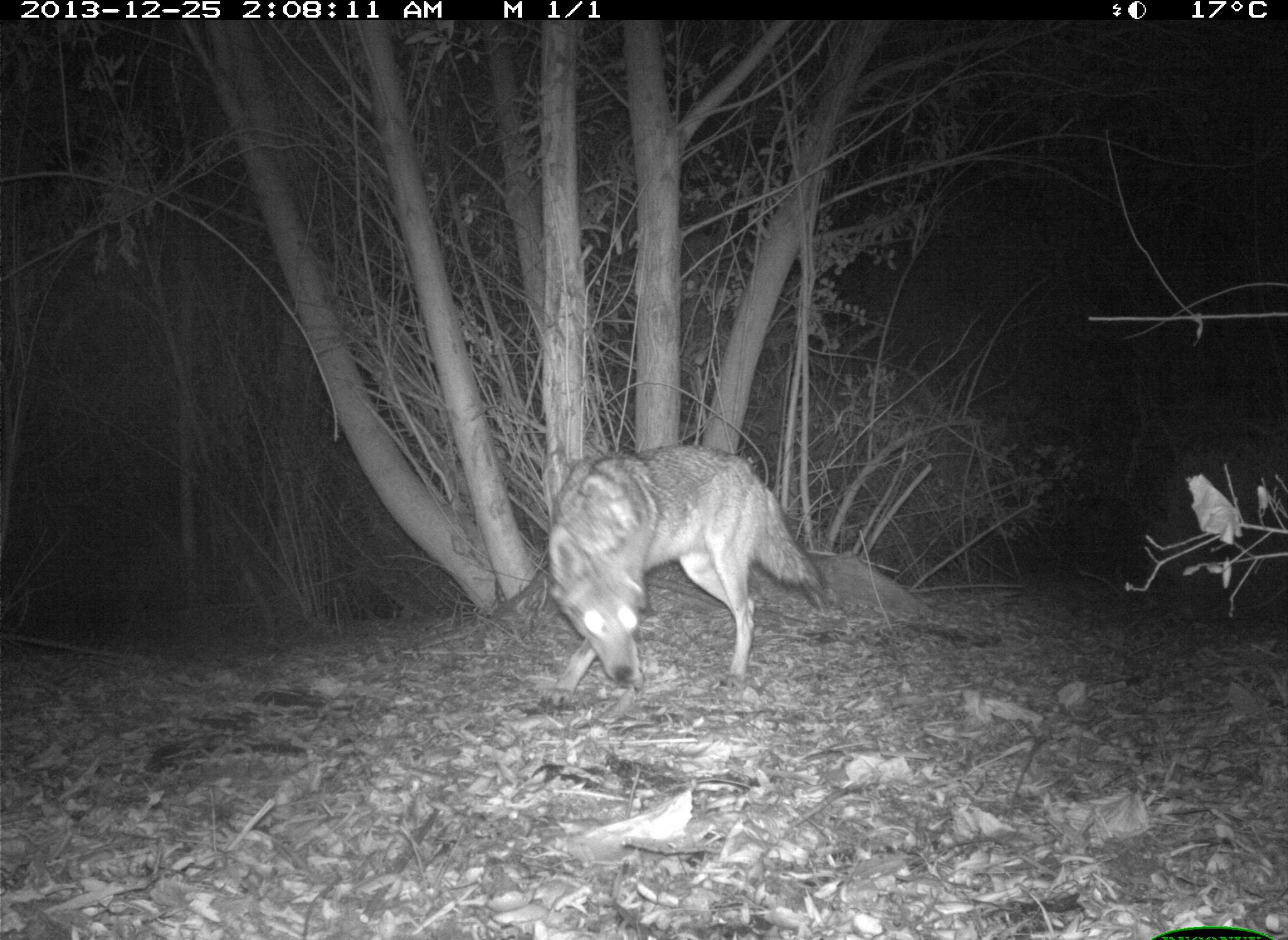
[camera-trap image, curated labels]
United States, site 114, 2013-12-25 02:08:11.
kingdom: Animalia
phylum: Chordata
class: Mammalia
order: Carnivora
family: Canidae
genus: Canis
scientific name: Canis latrans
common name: coyote